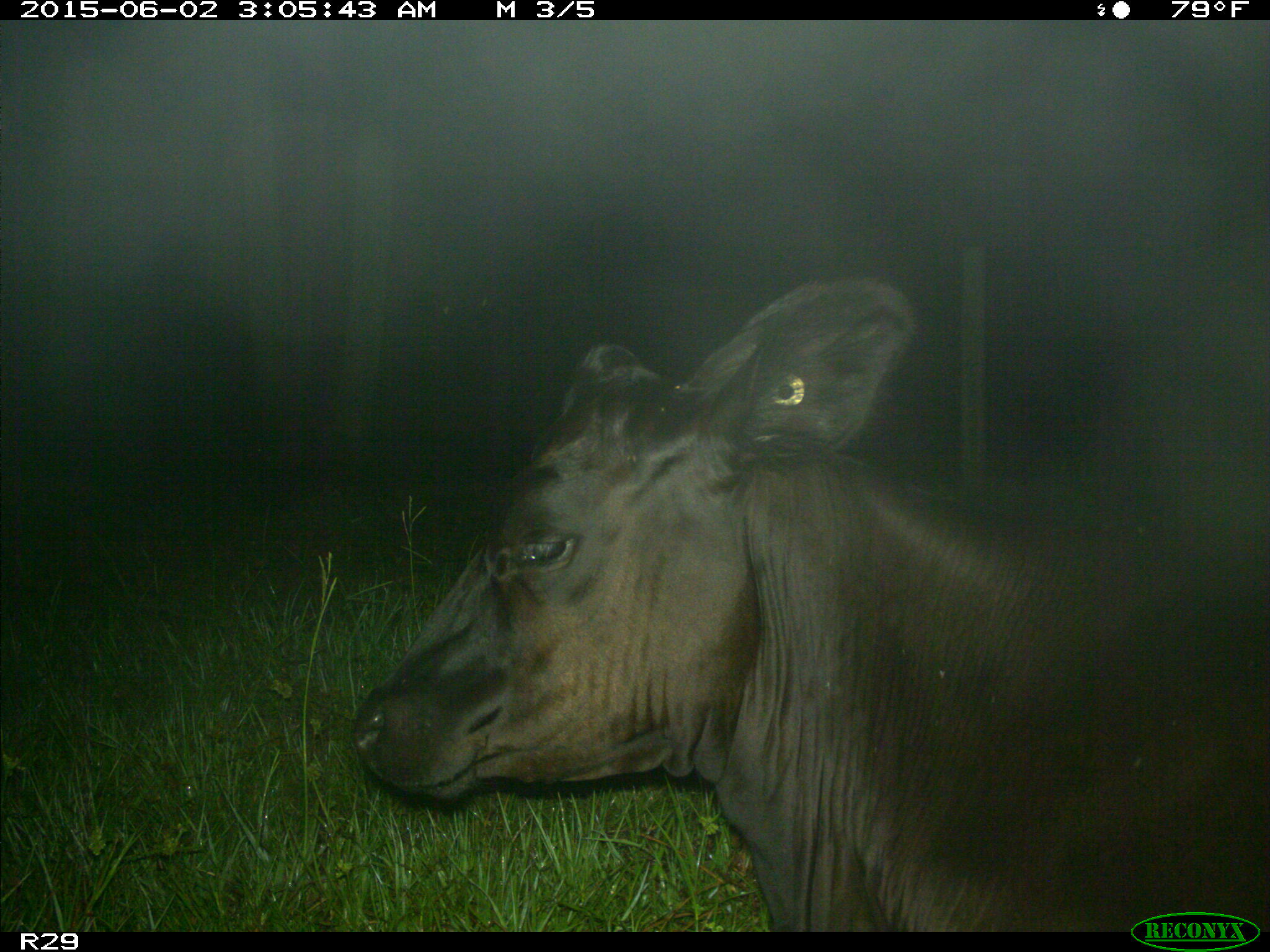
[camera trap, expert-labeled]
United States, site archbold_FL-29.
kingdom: Animalia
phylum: Chordata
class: Mammalia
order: Artiodactyla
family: Bovidae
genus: Bos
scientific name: Bos taurus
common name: domestic cow